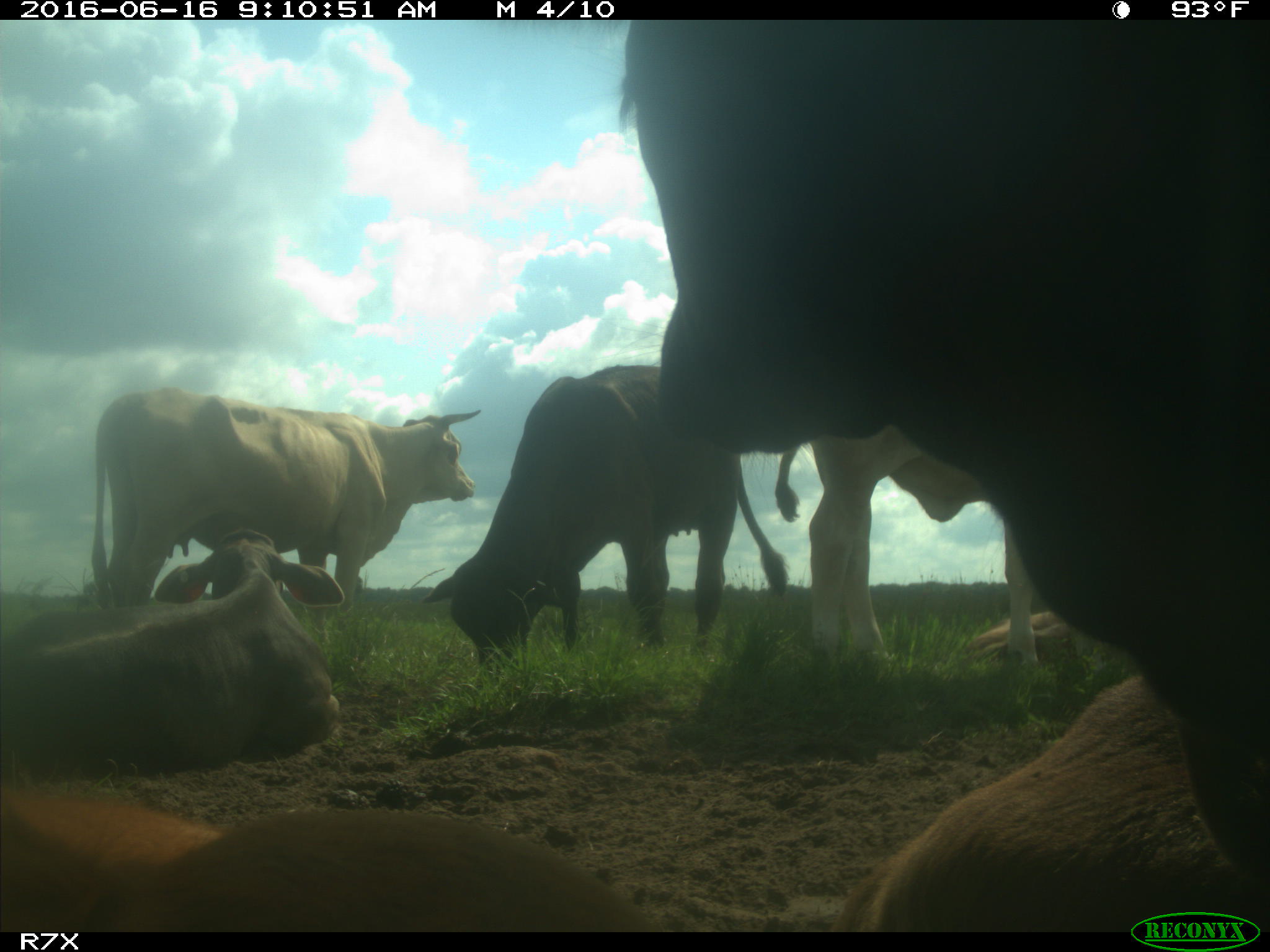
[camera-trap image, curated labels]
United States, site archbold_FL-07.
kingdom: Animalia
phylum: Chordata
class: Mammalia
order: Artiodactyla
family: Bovidae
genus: Bos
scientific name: Bos taurus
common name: domestic cow